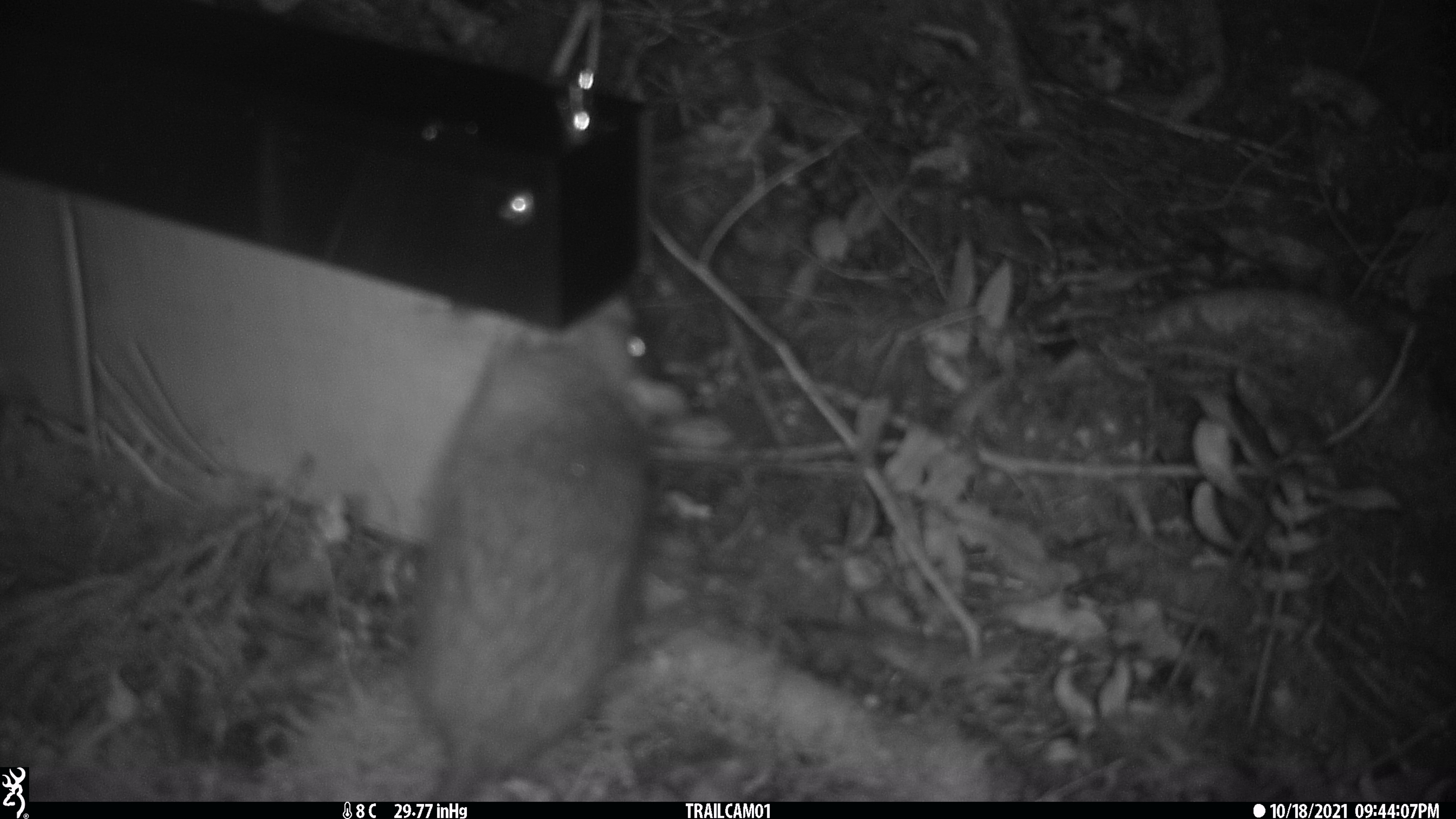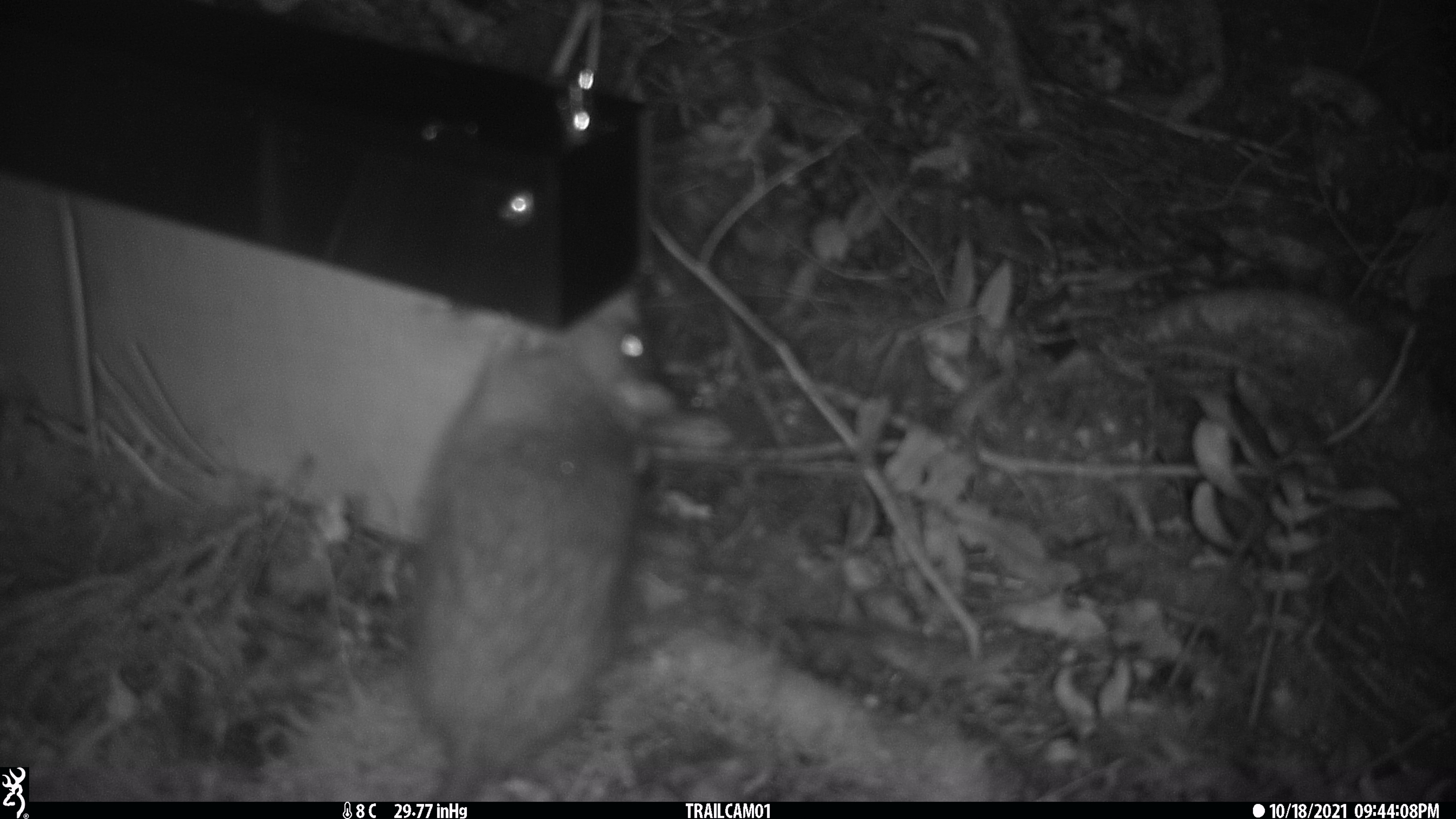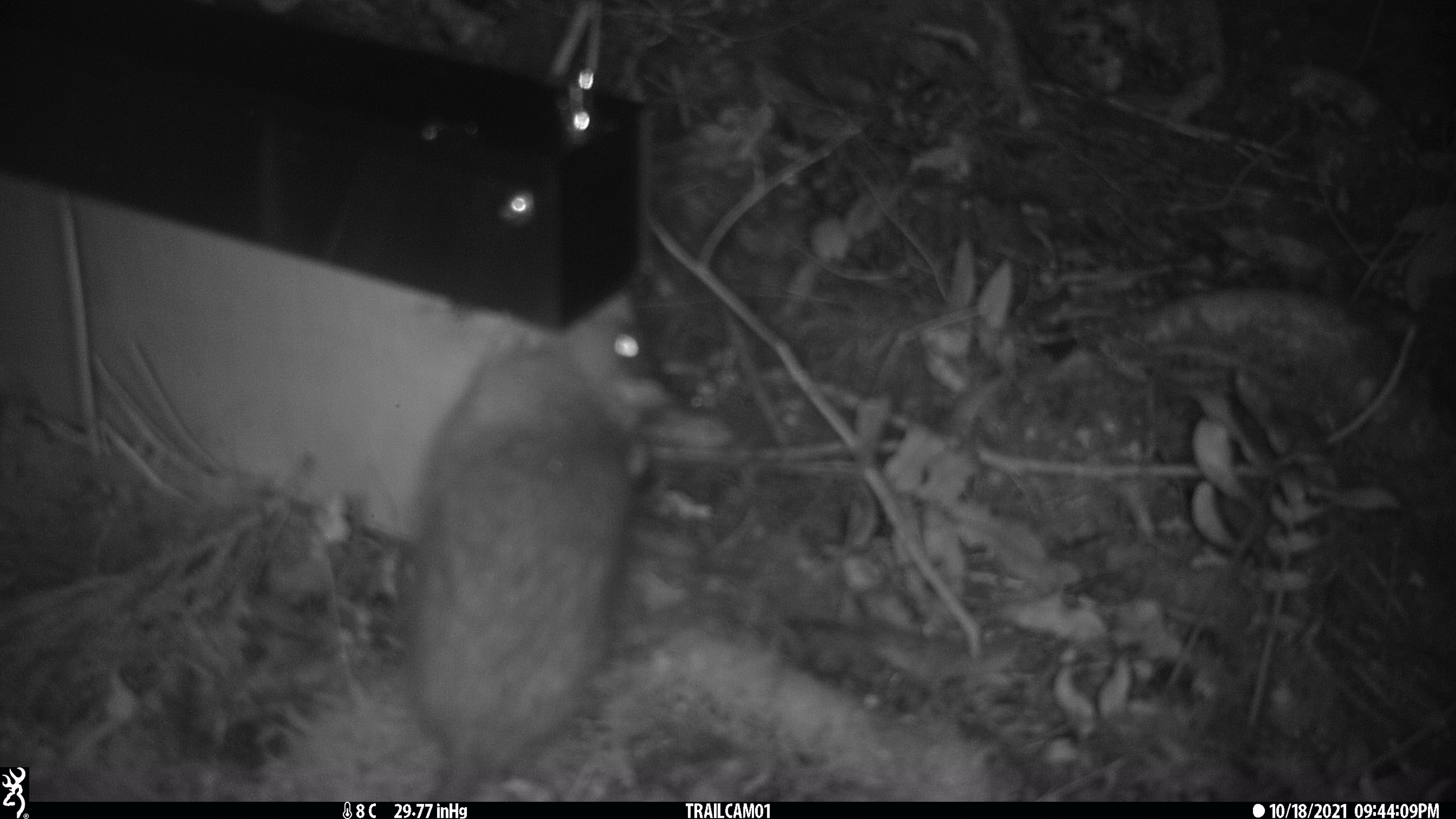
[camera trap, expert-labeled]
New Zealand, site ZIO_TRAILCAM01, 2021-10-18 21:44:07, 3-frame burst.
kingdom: Animalia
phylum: Chordata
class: Mammalia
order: Rodentia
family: Muridae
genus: Rattus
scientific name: Rattus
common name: rat